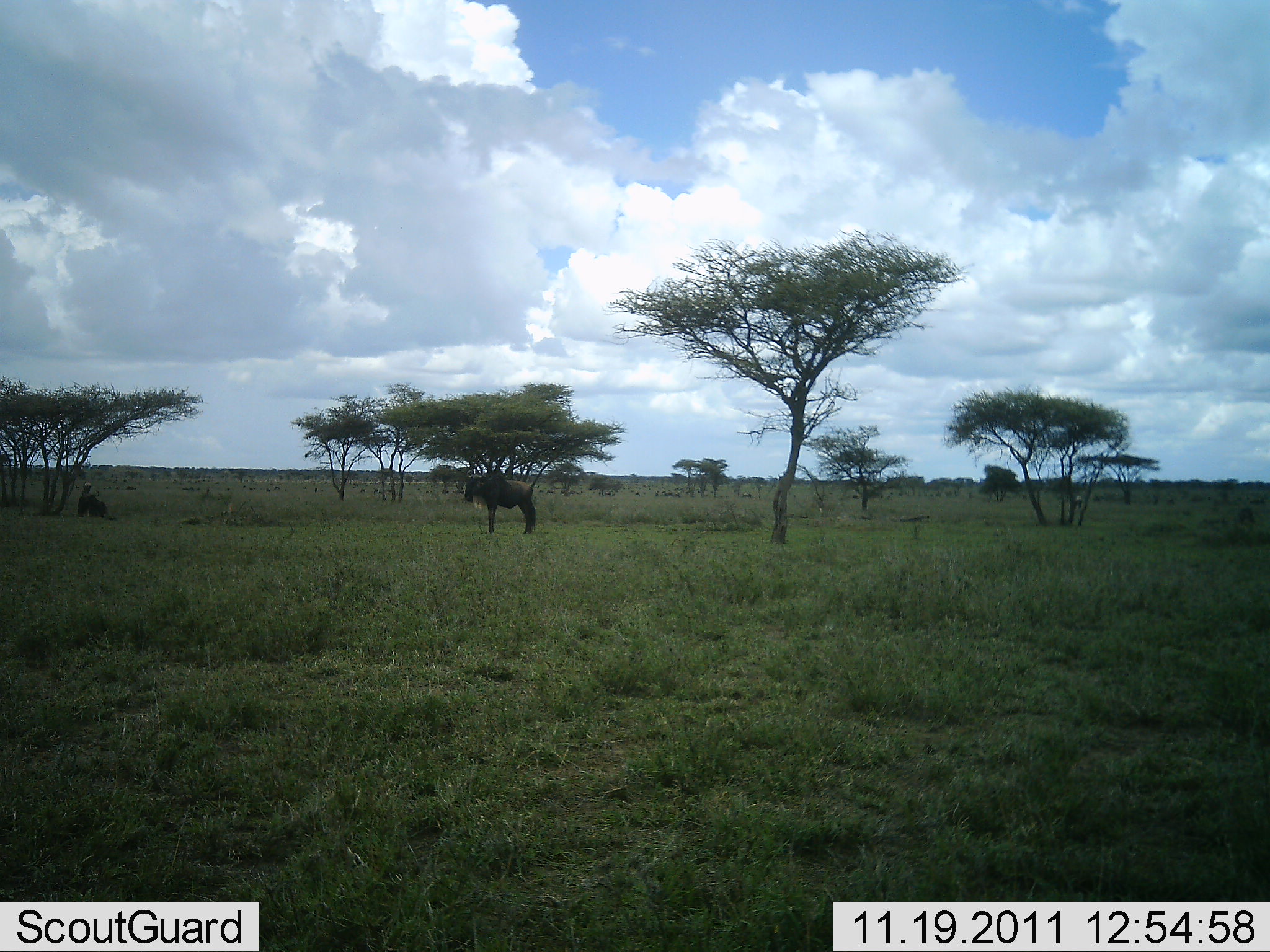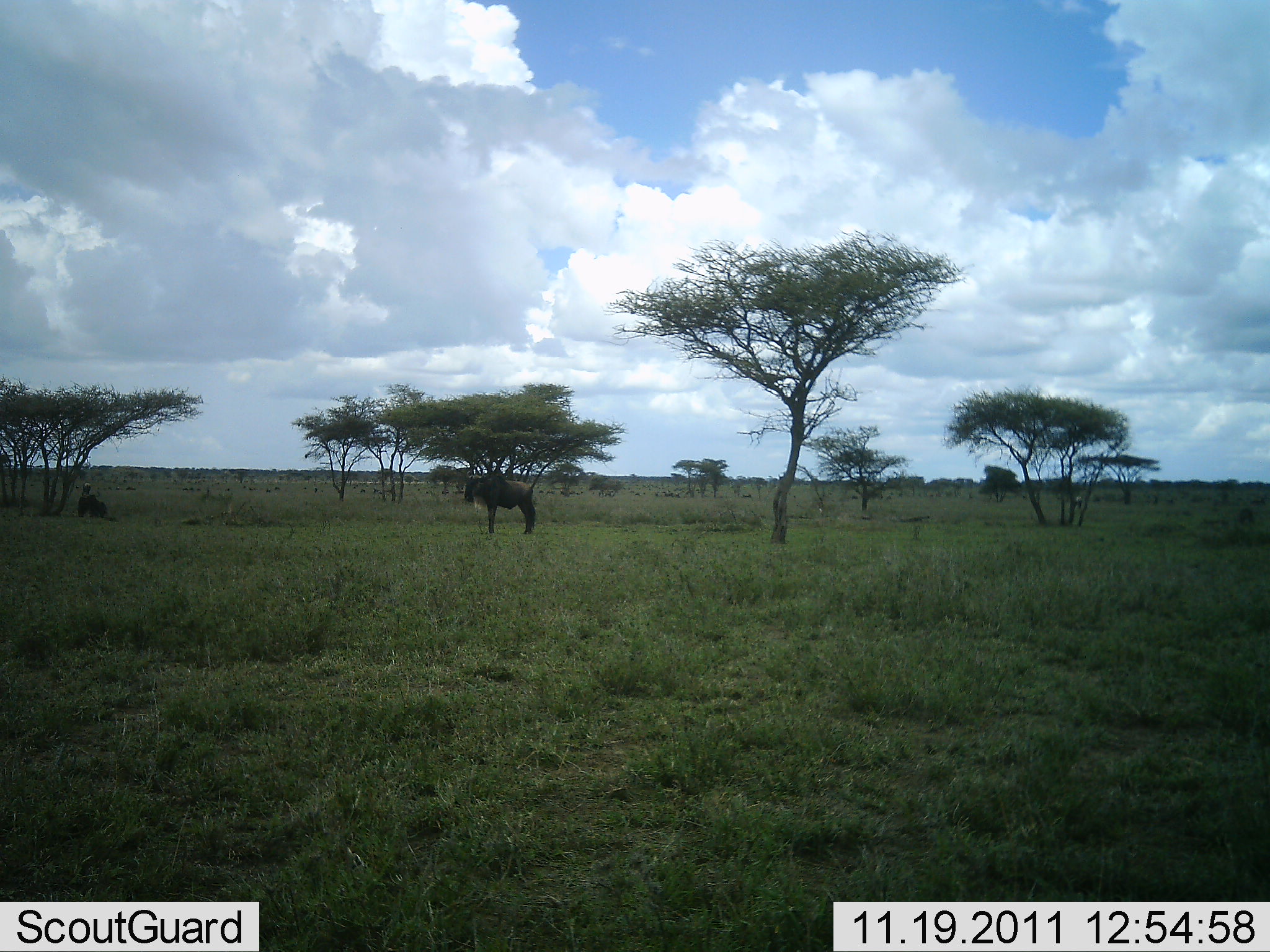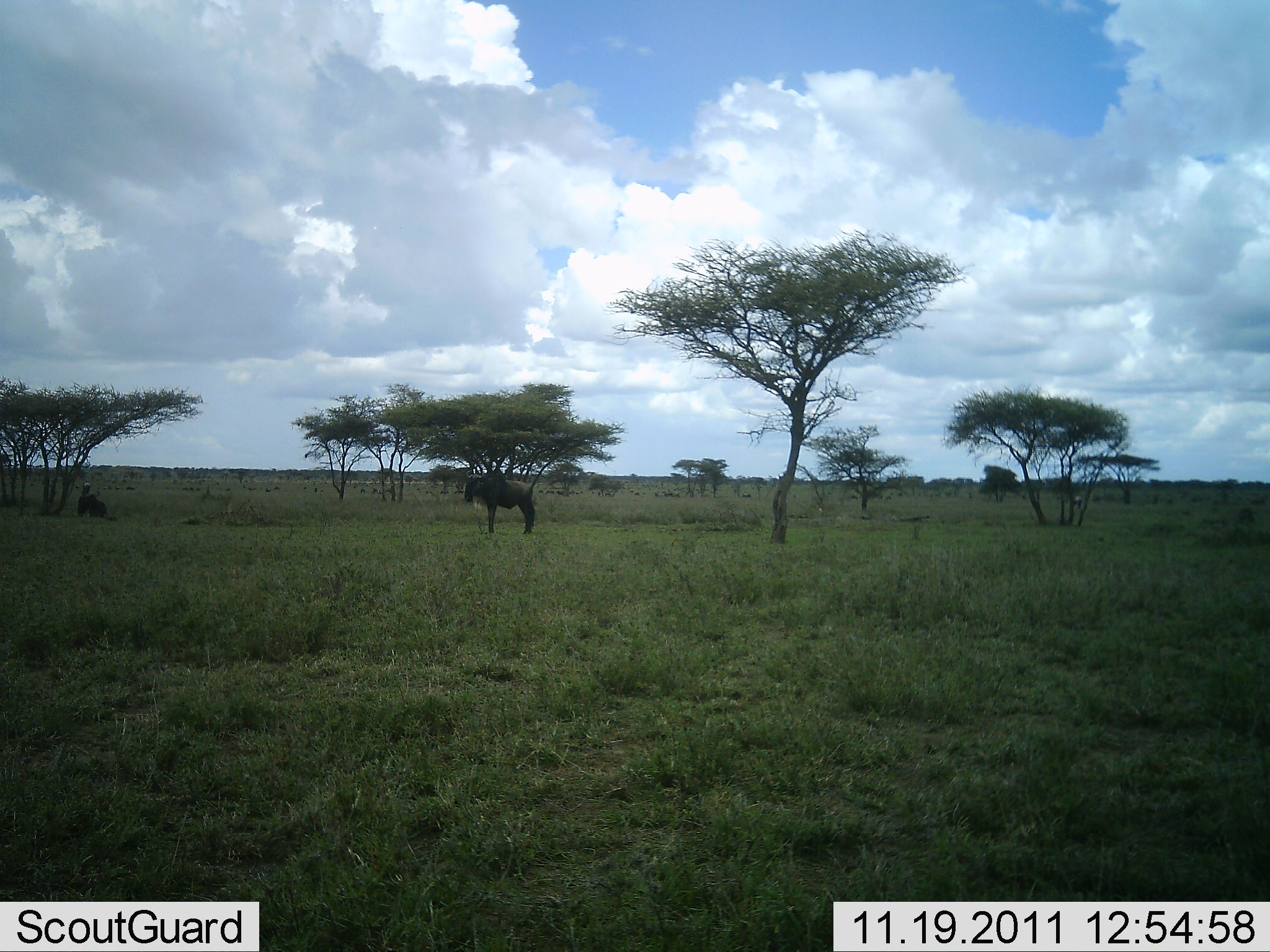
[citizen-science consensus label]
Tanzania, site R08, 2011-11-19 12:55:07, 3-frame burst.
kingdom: Animalia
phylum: Chordata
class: Mammalia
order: Artiodactyla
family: Bovidae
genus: Connochaetes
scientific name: Connochaetes taurinus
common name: blue wildebeest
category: wildebeest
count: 1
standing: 100%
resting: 9%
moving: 0%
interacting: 0%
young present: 0%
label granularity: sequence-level